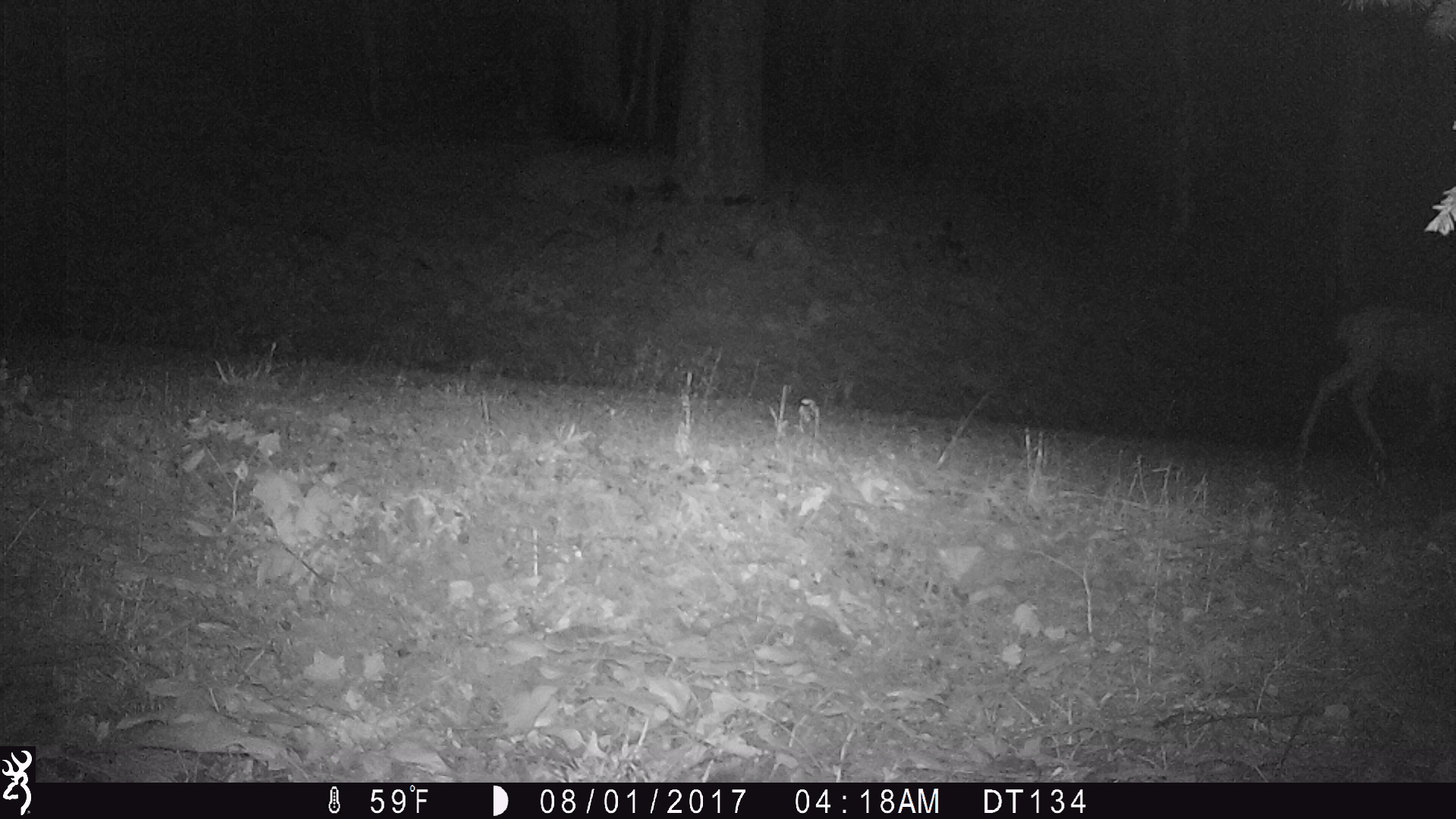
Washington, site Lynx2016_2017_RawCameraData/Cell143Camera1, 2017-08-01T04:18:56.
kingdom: Animalia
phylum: Chordata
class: Mammalia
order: Artiodactyla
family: Cervidae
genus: Odocoileus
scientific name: Odocoileus hemionus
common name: mule deer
Odocoileus hemionus (mule deer). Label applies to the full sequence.